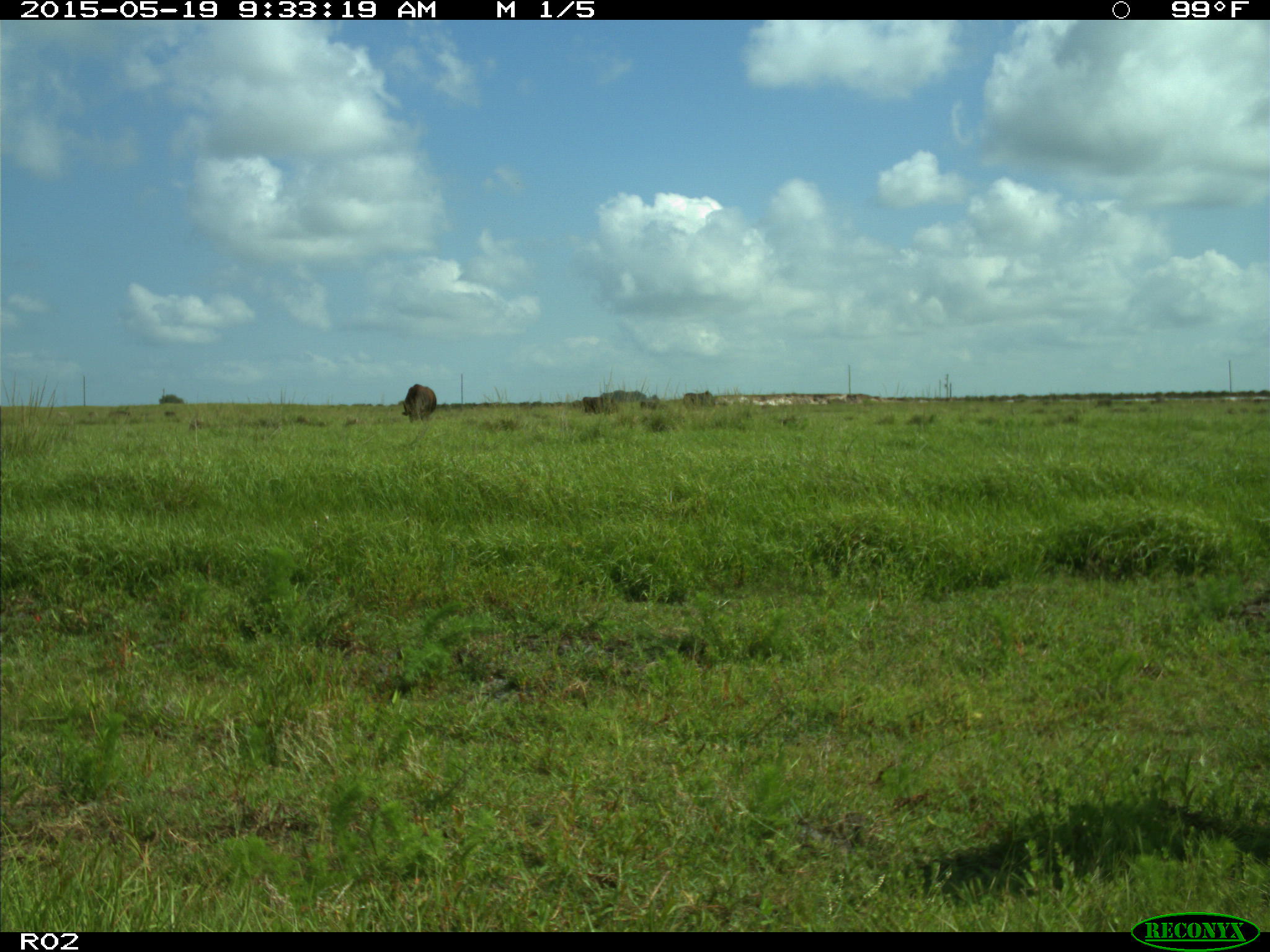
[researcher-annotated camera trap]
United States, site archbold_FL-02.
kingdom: Animalia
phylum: Chordata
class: Mammalia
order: Artiodactyla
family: Bovidae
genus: Bos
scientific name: Bos taurus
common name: domestic cow